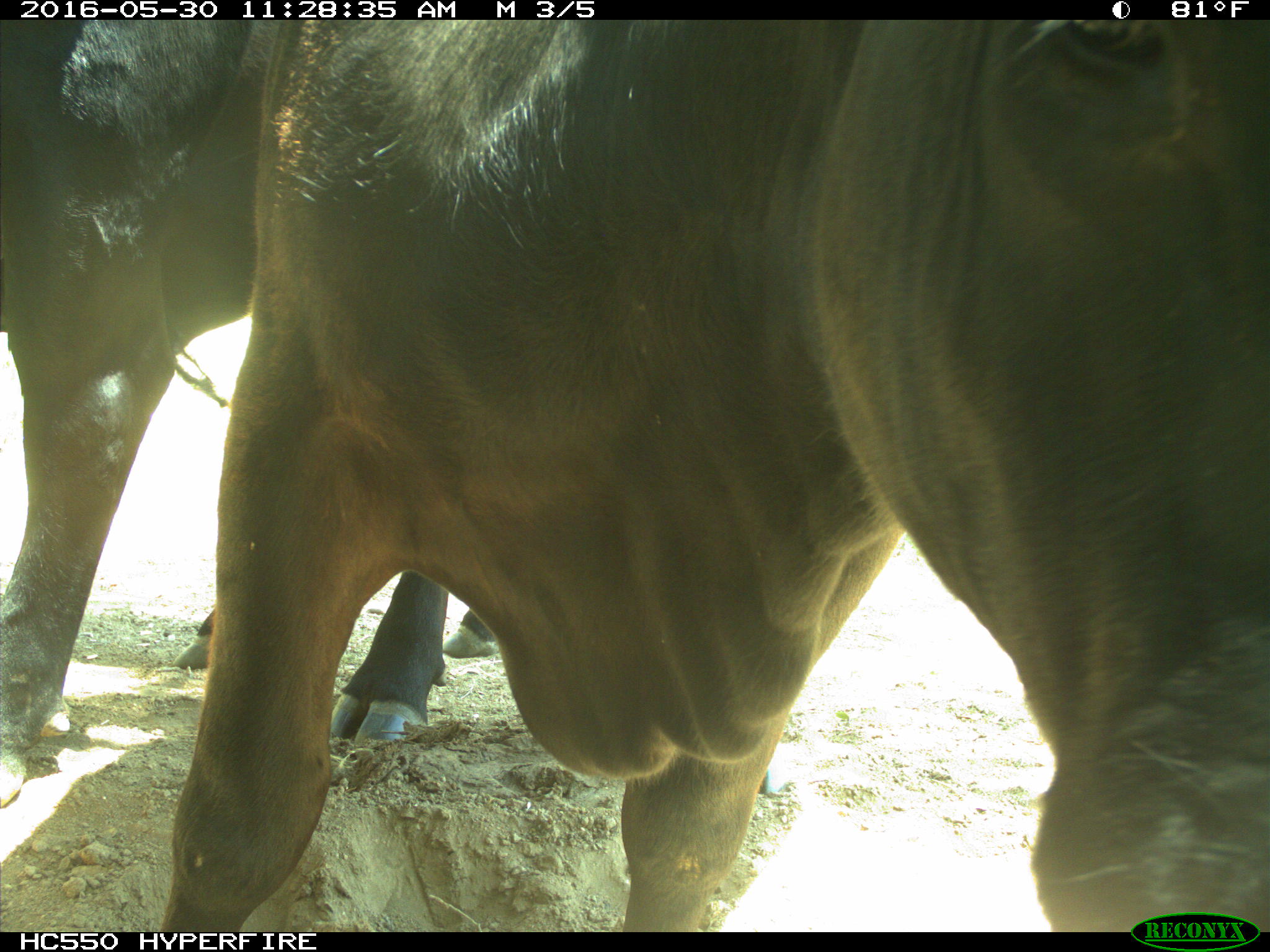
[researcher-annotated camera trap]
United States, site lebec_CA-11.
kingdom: Animalia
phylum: Chordata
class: Mammalia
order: Artiodactyla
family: Bovidae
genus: Bos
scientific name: Bos taurus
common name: domestic cow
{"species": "Bos taurus (domestic cow)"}